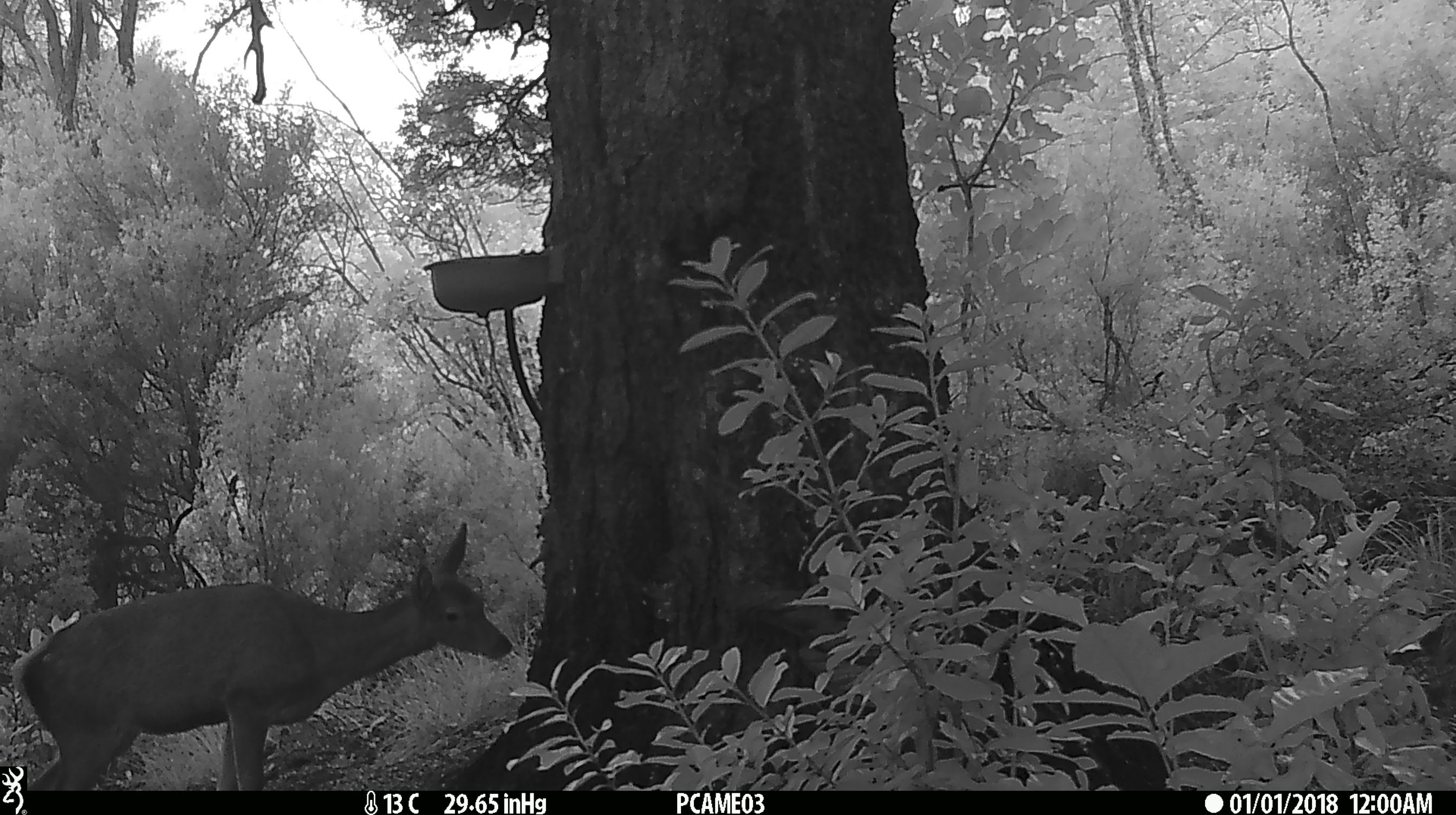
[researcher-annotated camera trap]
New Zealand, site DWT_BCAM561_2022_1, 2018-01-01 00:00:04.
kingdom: Animalia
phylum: Chordata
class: Mammalia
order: Artiodactyla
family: Cervidae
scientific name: Cervidae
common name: deer